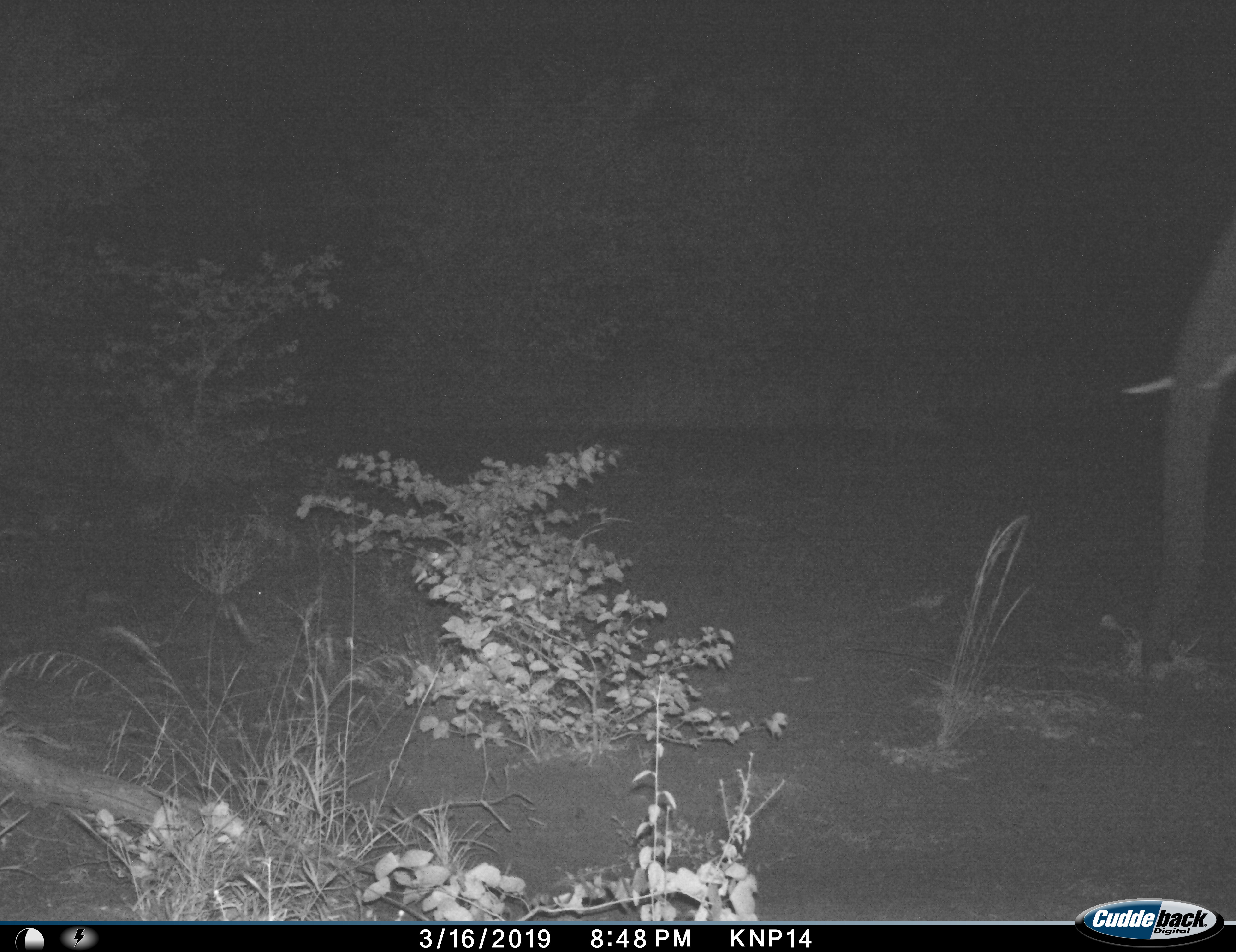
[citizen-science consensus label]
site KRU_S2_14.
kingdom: Animalia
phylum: Chordata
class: Mammalia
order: Proboscidea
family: Elephantidae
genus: Loxodonta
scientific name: Loxodonta africana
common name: african bush elephant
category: elephant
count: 1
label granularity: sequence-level